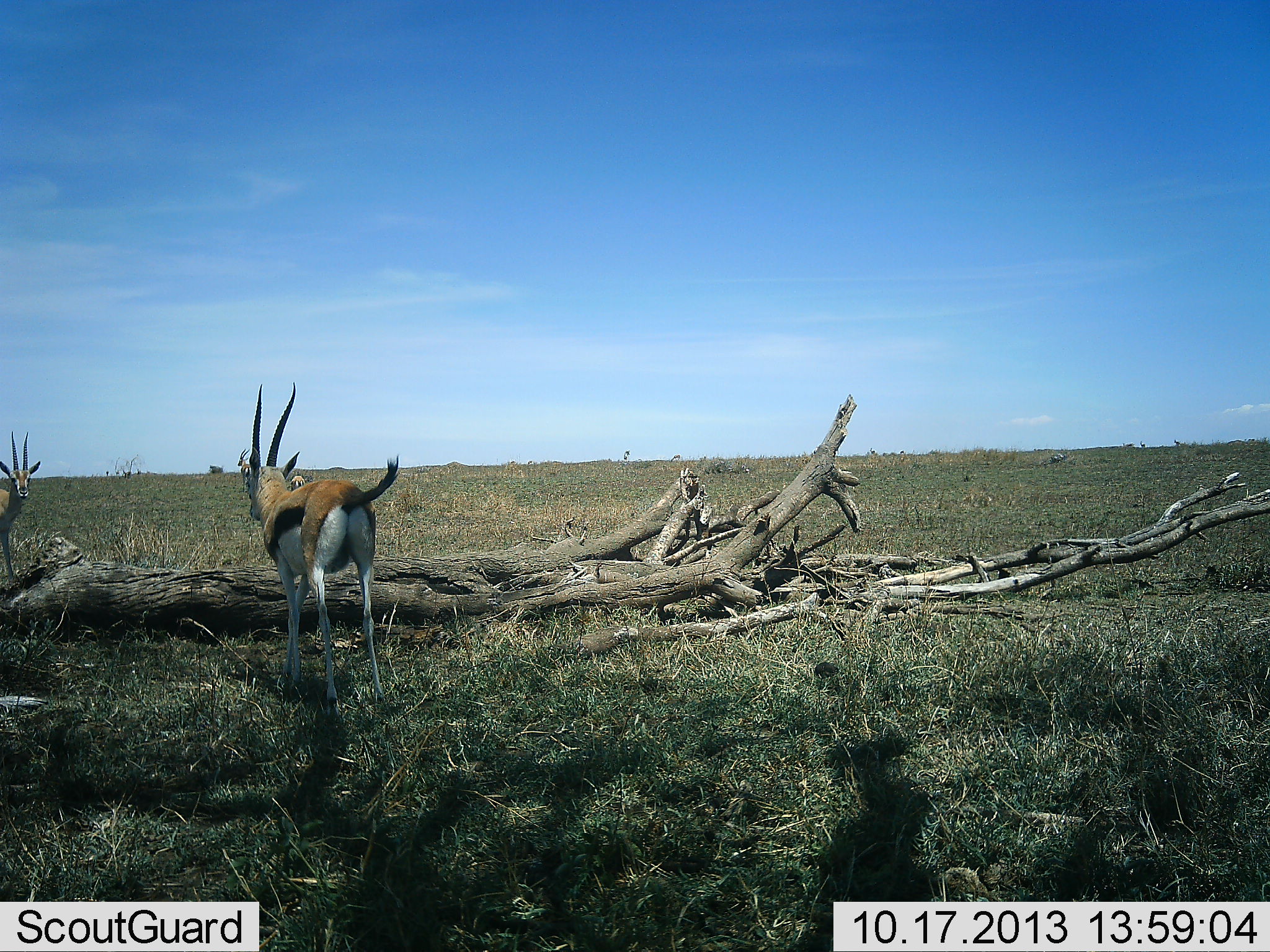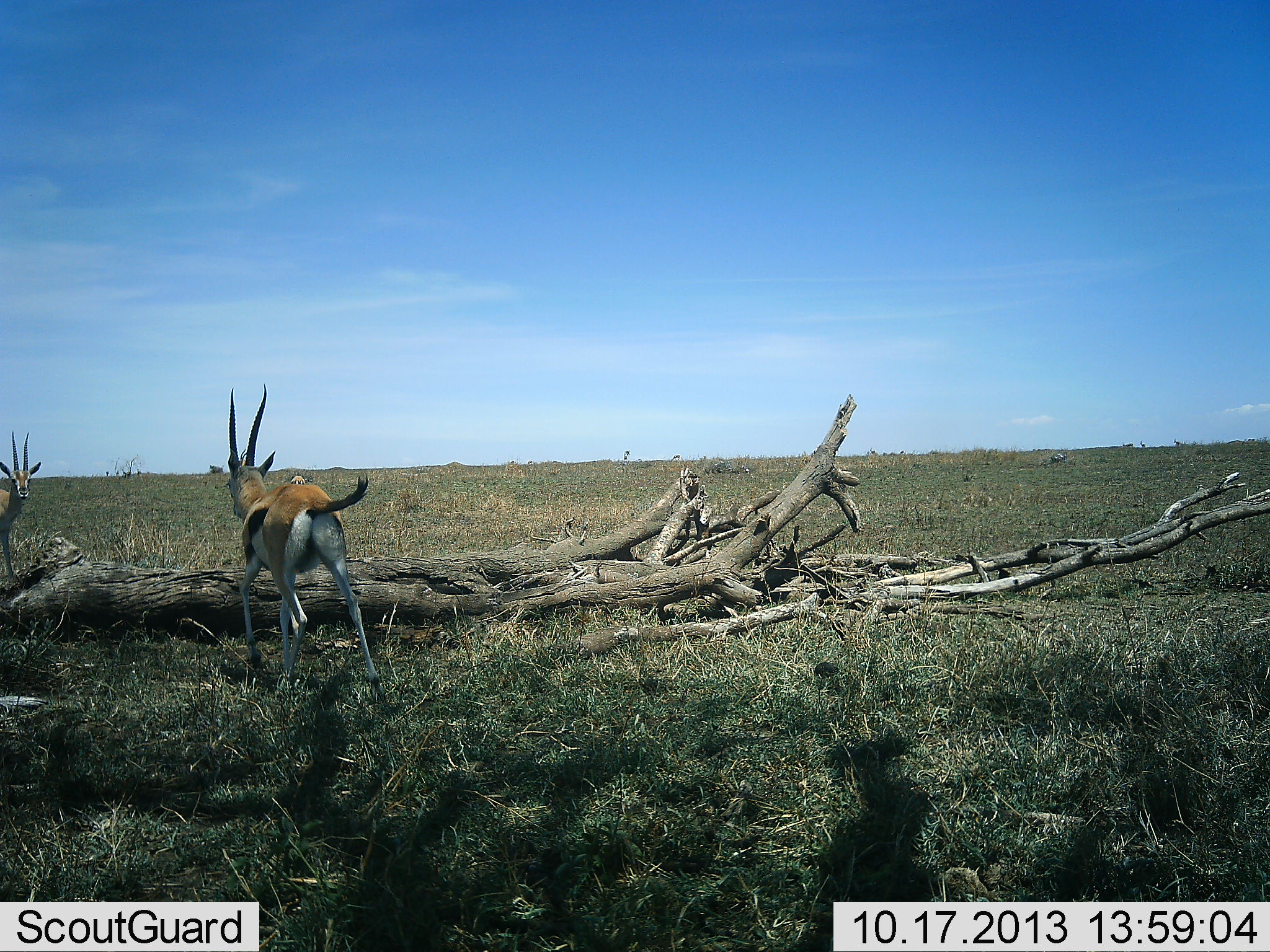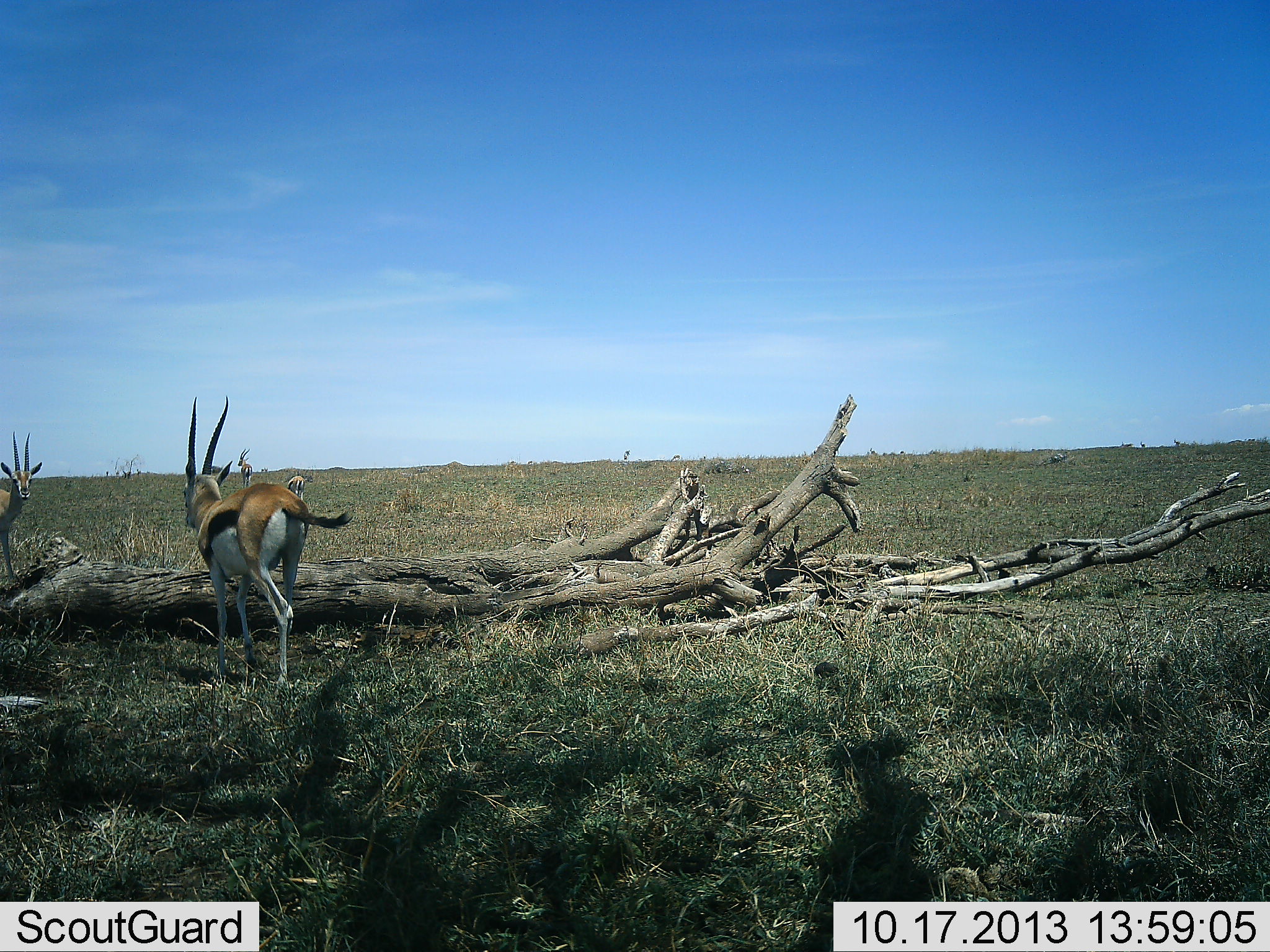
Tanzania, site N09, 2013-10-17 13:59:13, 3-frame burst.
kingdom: Animalia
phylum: Chordata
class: Mammalia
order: Artiodactyla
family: Bovidae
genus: Eudorcas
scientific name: Eudorcas thomsonii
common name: thomson's gazelle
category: gazellethomsons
Gazellethomsons (thomson's gazelle) (Eudorcas thomsonii), count 2. Behavior (volunteer vote fractions): standing 52%, resting 0%, moving 100%, interacting 4%. Young present (vote fraction): 0%. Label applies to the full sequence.